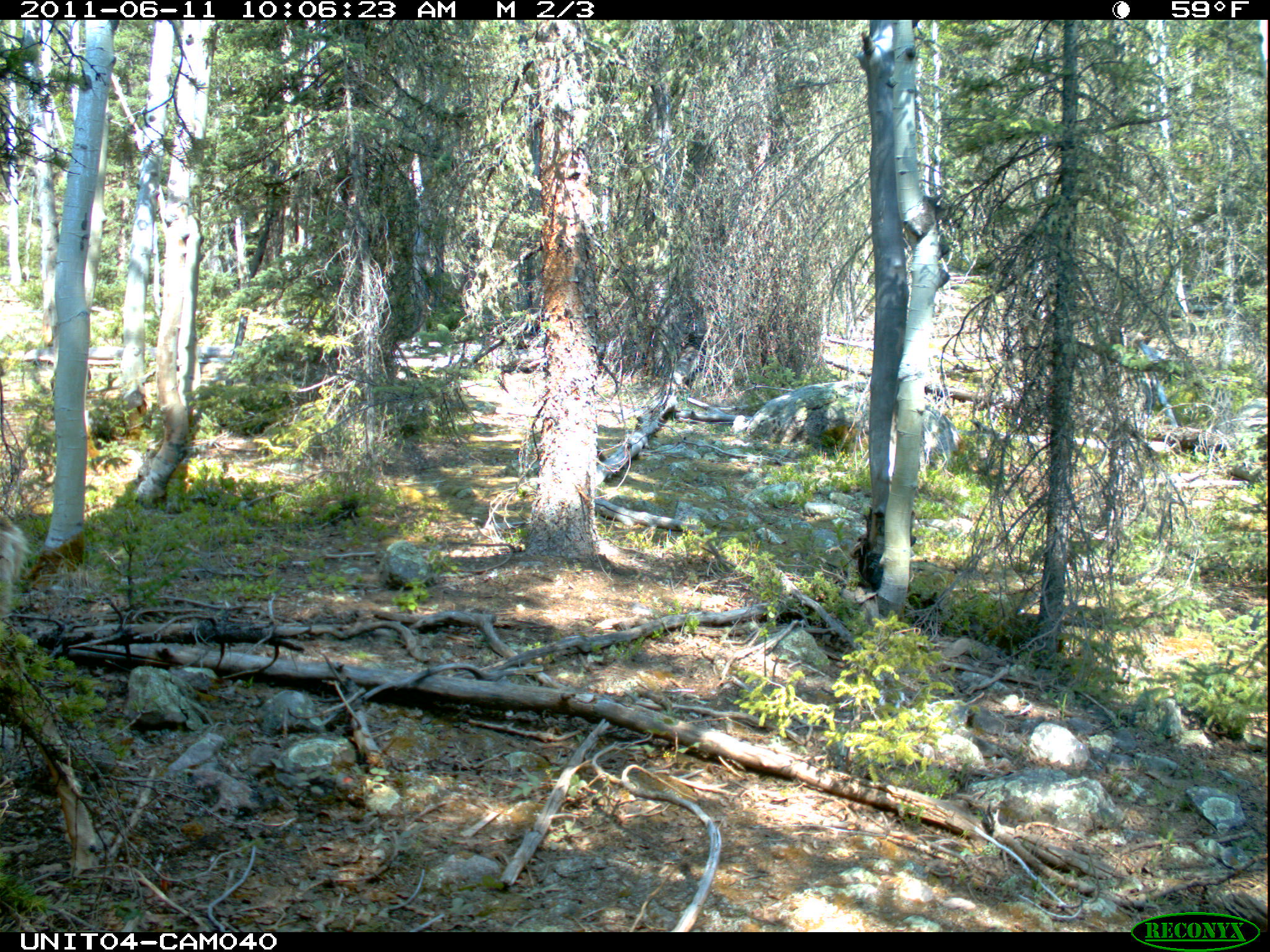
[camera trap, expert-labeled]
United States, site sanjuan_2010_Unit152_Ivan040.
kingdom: Animalia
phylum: Chordata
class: Mammalia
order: Artiodactyla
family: Cervidae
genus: Odocoileus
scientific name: Odocoileus hemionus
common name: mule deer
Odocoileus hemionus (mule deer).